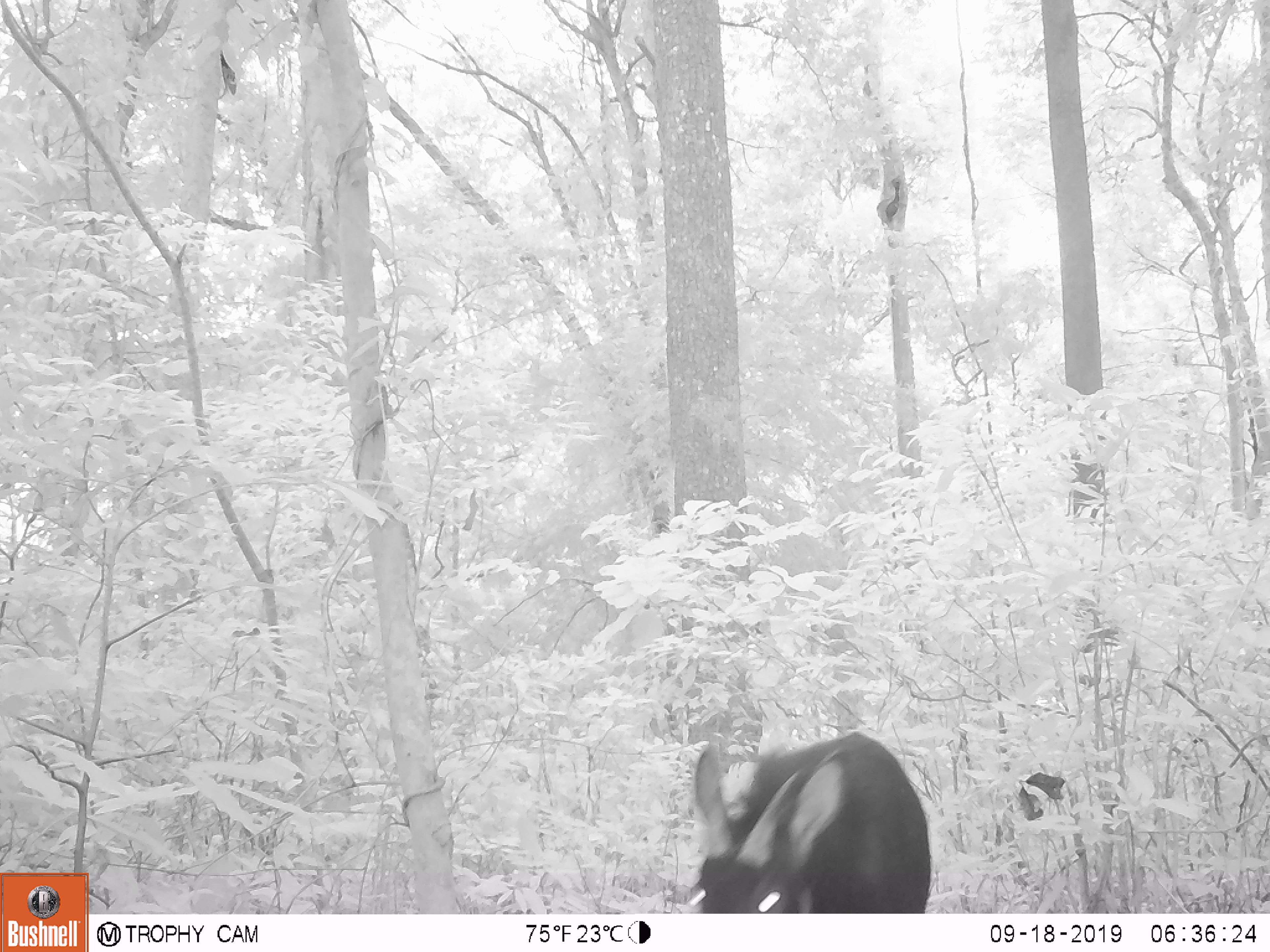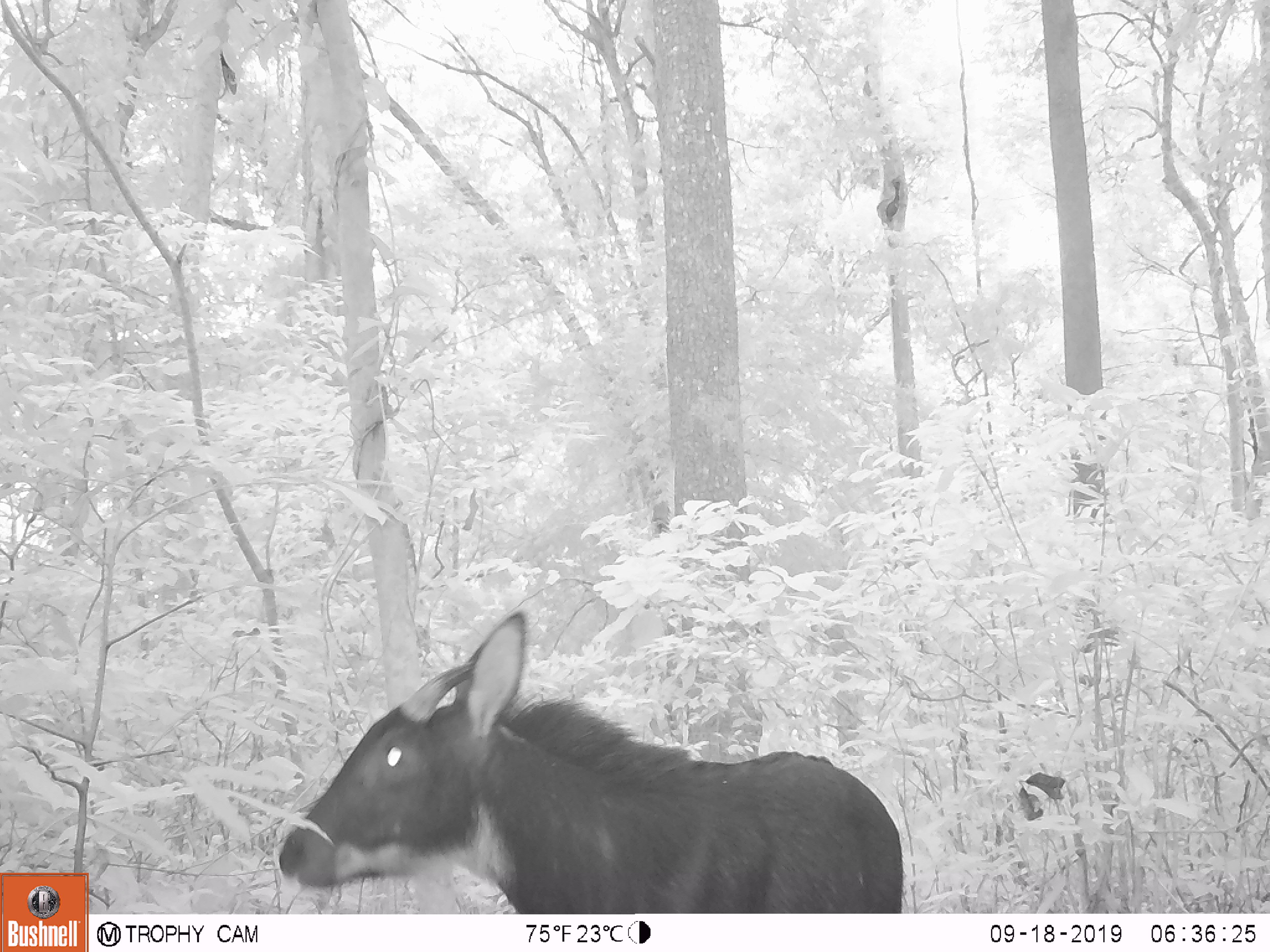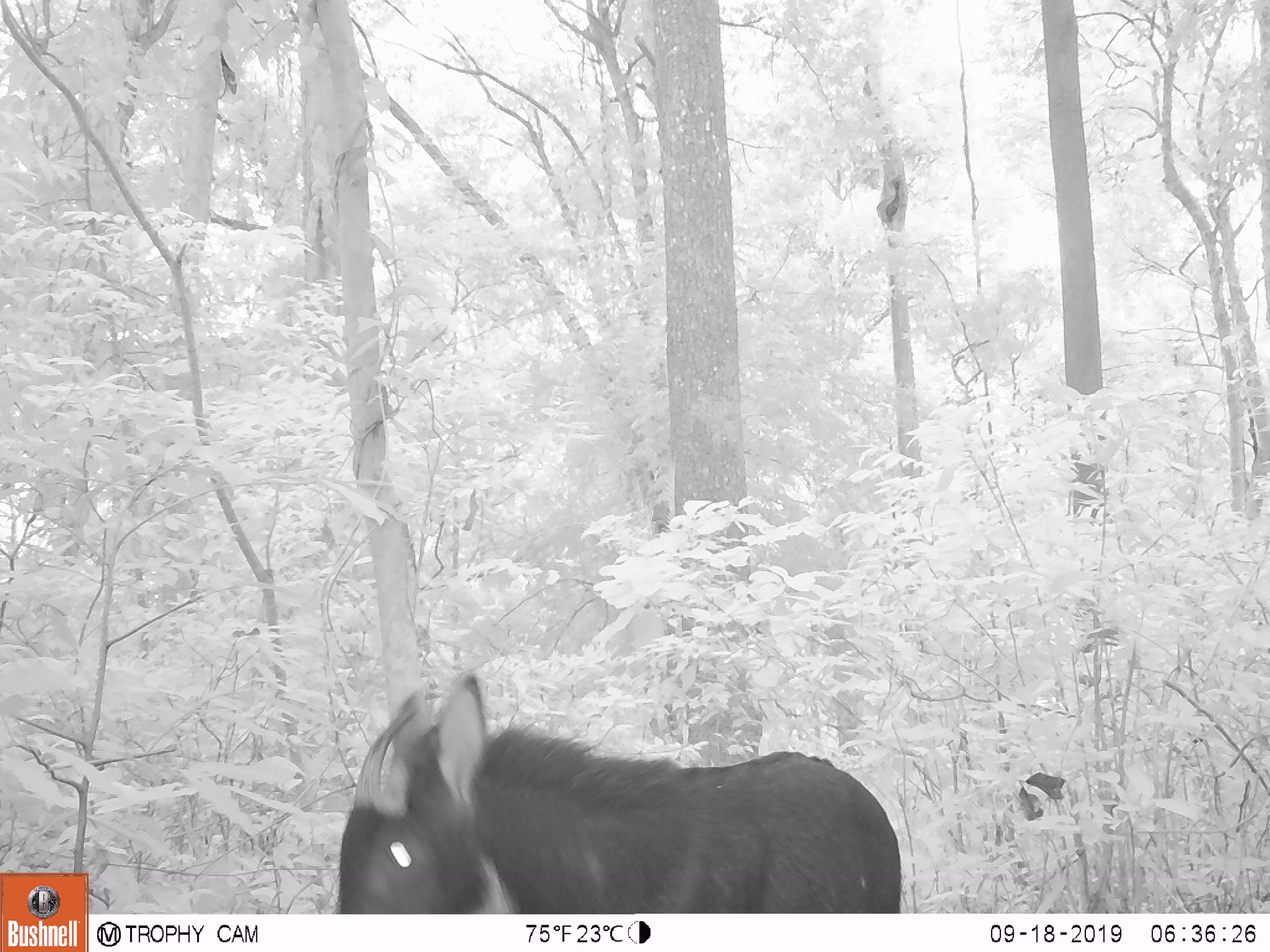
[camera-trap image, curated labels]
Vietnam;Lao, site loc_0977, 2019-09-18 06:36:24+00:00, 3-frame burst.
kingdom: Animalia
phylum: Chordata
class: Mammalia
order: Artiodactyla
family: Bovidae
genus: Capricornis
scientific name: Capricornis sumatraensis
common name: chinese serow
Chinese serow (Capricornis sumatraensis). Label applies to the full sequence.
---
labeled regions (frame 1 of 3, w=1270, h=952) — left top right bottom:
chinese serow: 686 729 937 913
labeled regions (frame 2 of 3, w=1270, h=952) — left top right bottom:
chinese serow: 276 605 904 913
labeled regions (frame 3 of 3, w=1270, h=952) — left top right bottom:
chinese serow: 331 668 901 913